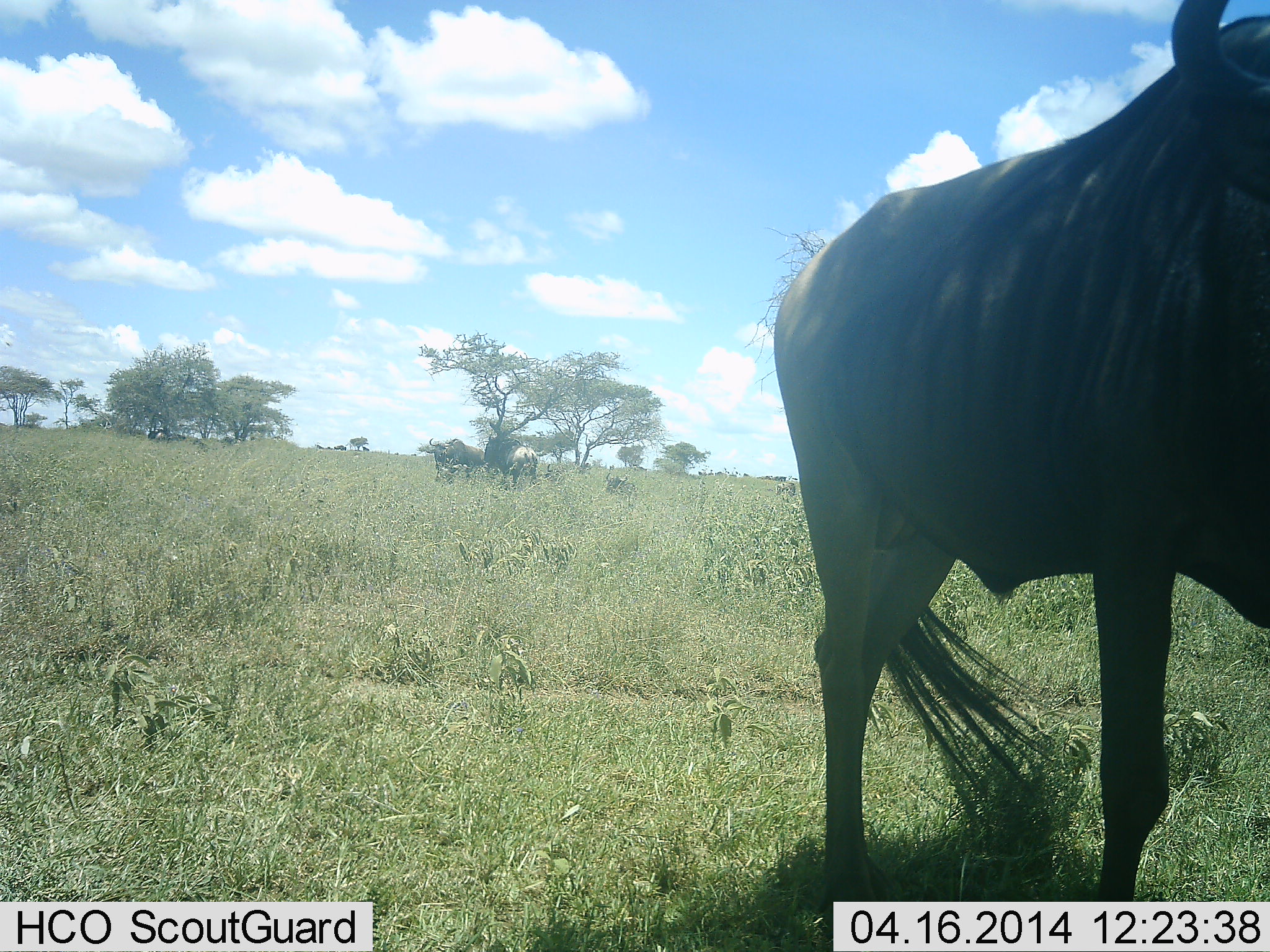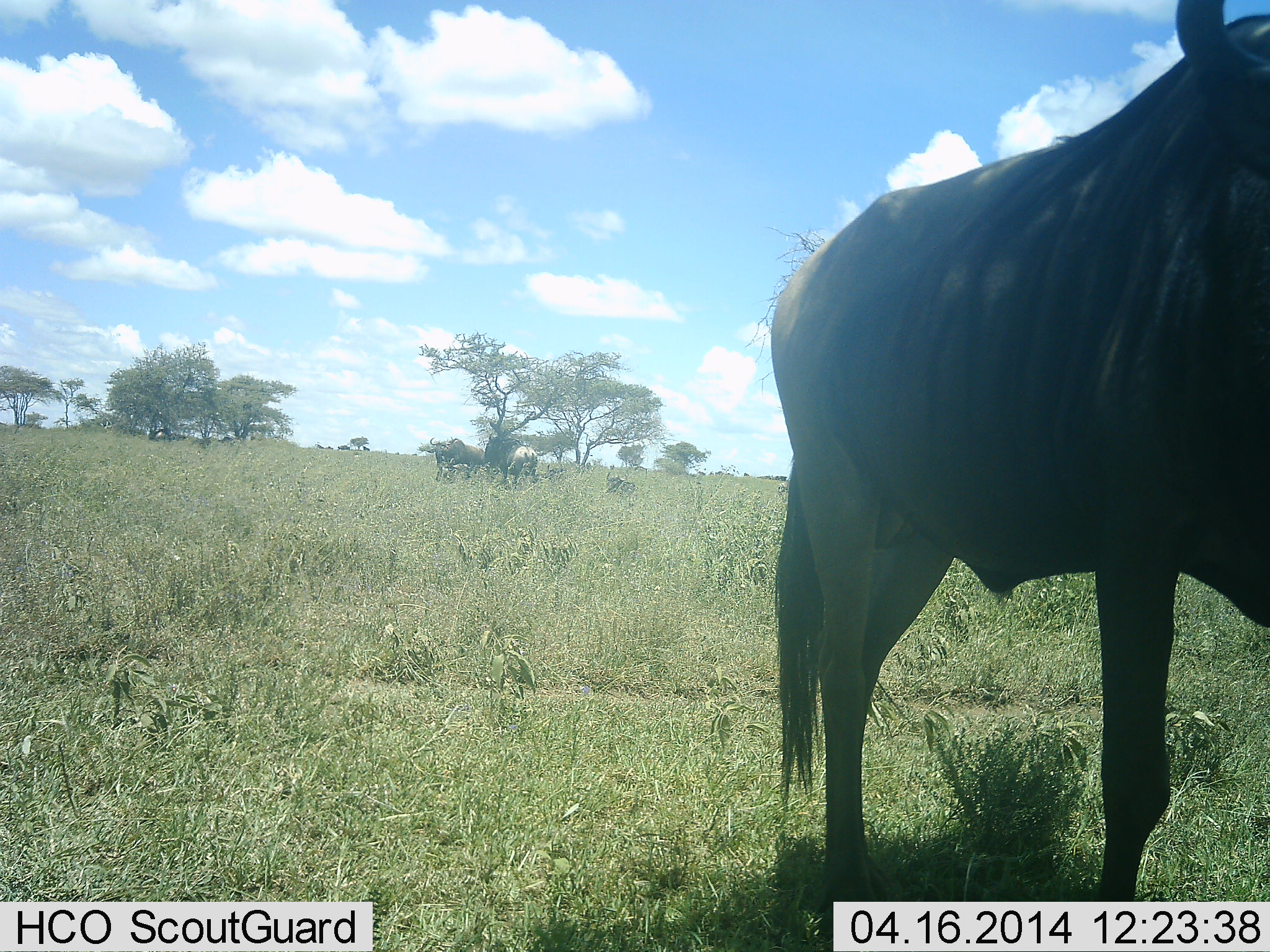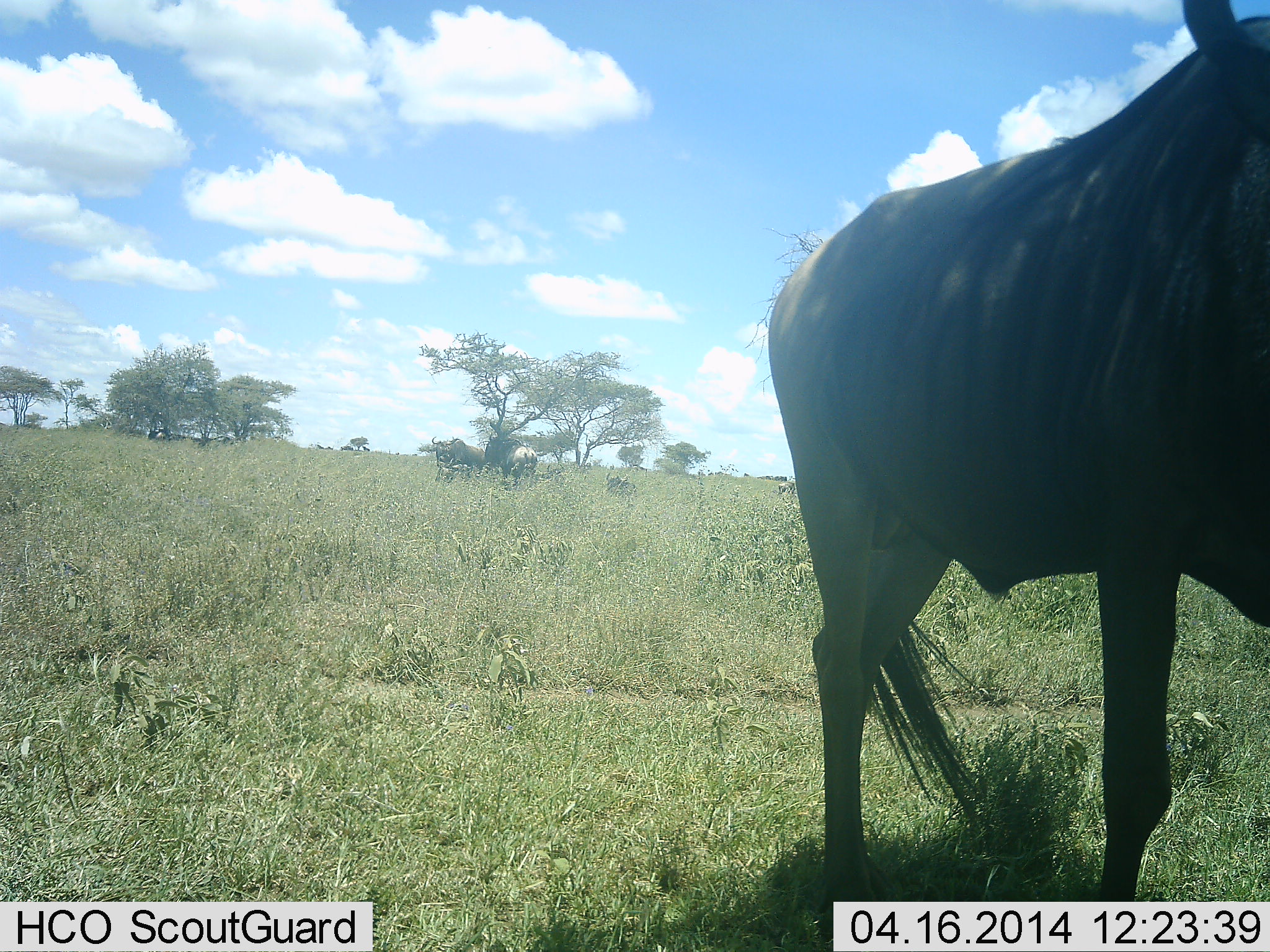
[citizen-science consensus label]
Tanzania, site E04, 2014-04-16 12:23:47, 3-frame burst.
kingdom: Animalia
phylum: Chordata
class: Mammalia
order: Artiodactyla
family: Bovidae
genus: Connochaetes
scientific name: Connochaetes taurinus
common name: blue wildebeest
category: wildebeest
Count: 4.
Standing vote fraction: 90%.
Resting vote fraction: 0%.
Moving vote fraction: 10%.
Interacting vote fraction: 0%.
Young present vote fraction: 0%.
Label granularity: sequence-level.